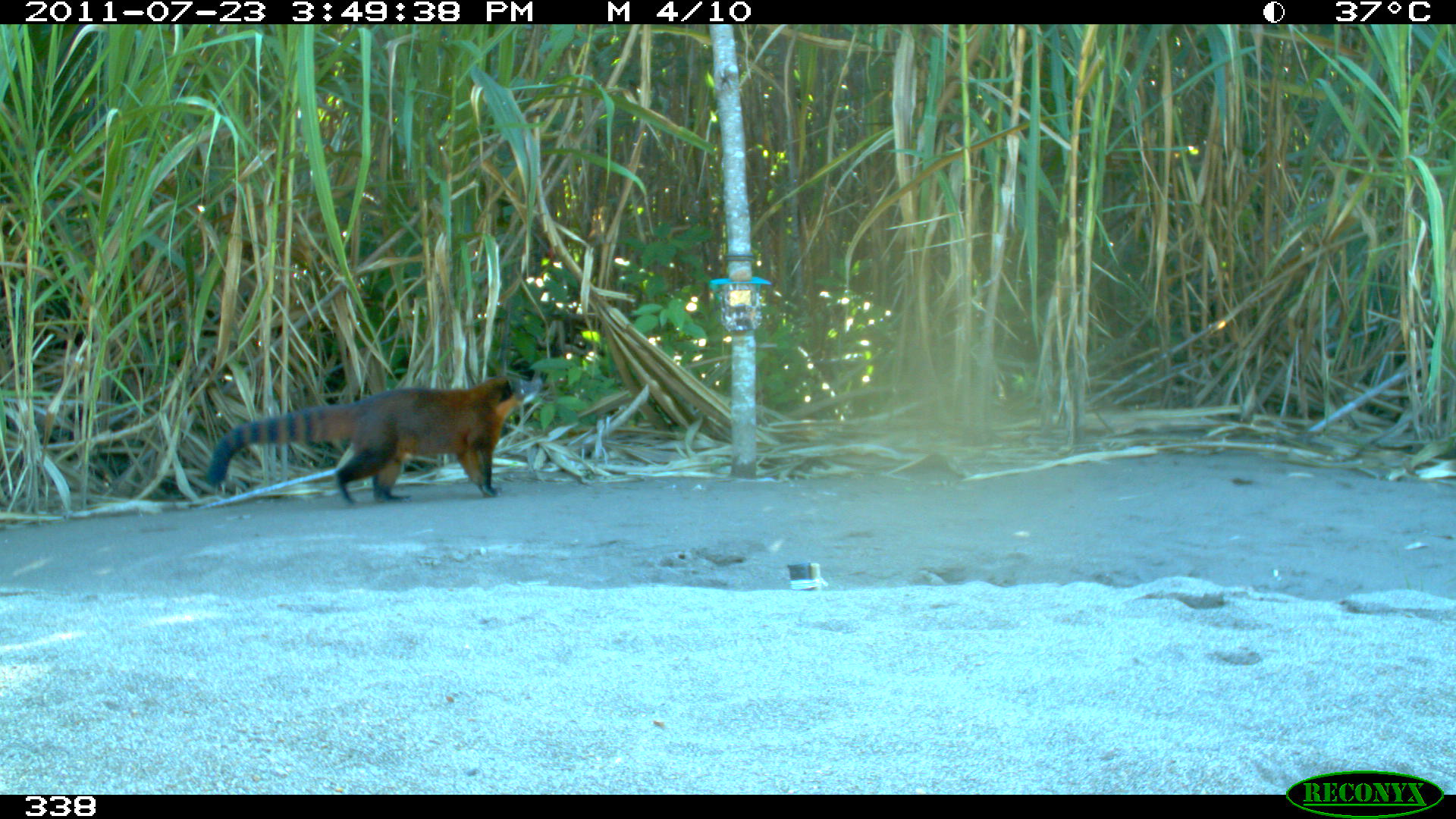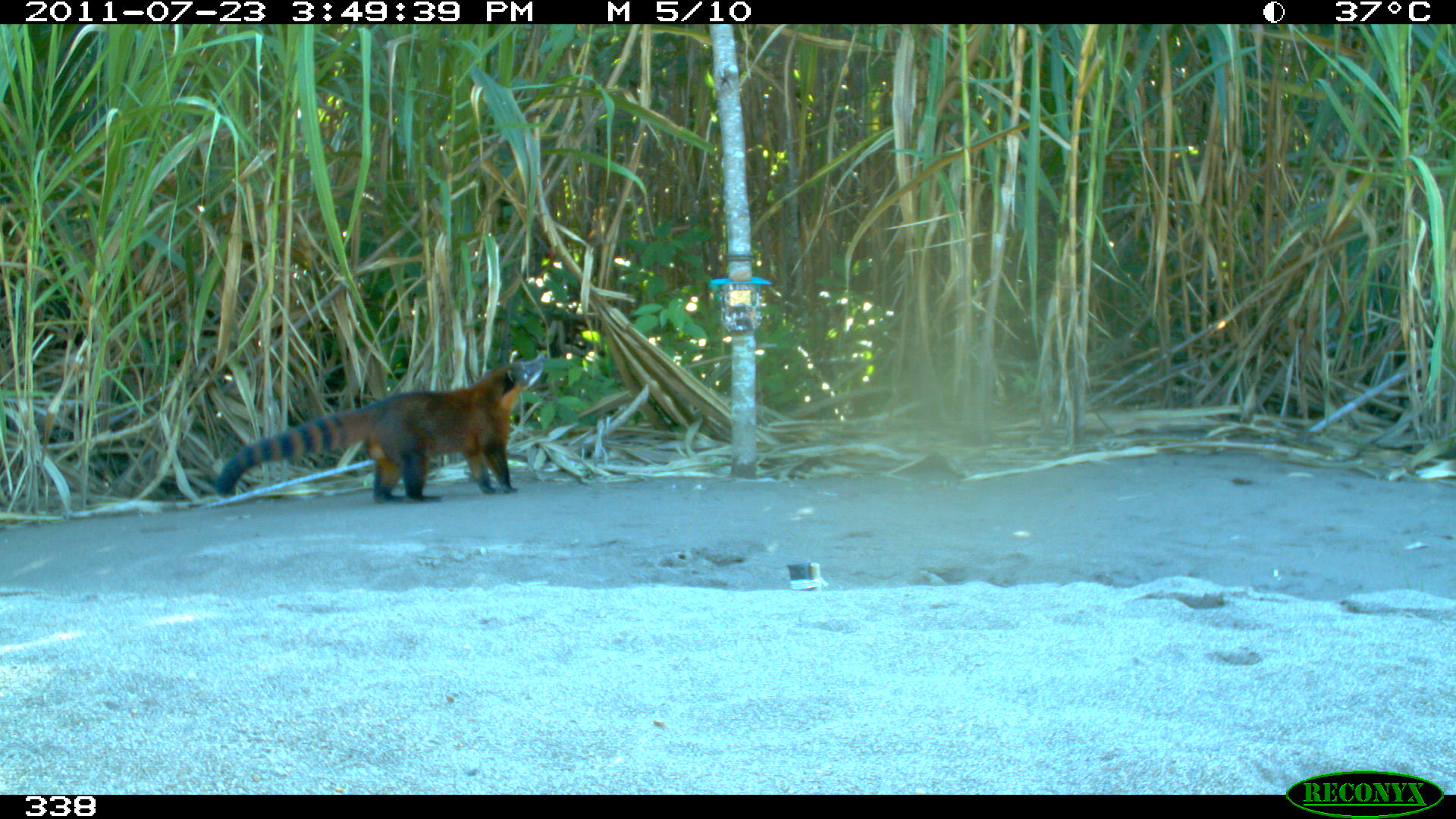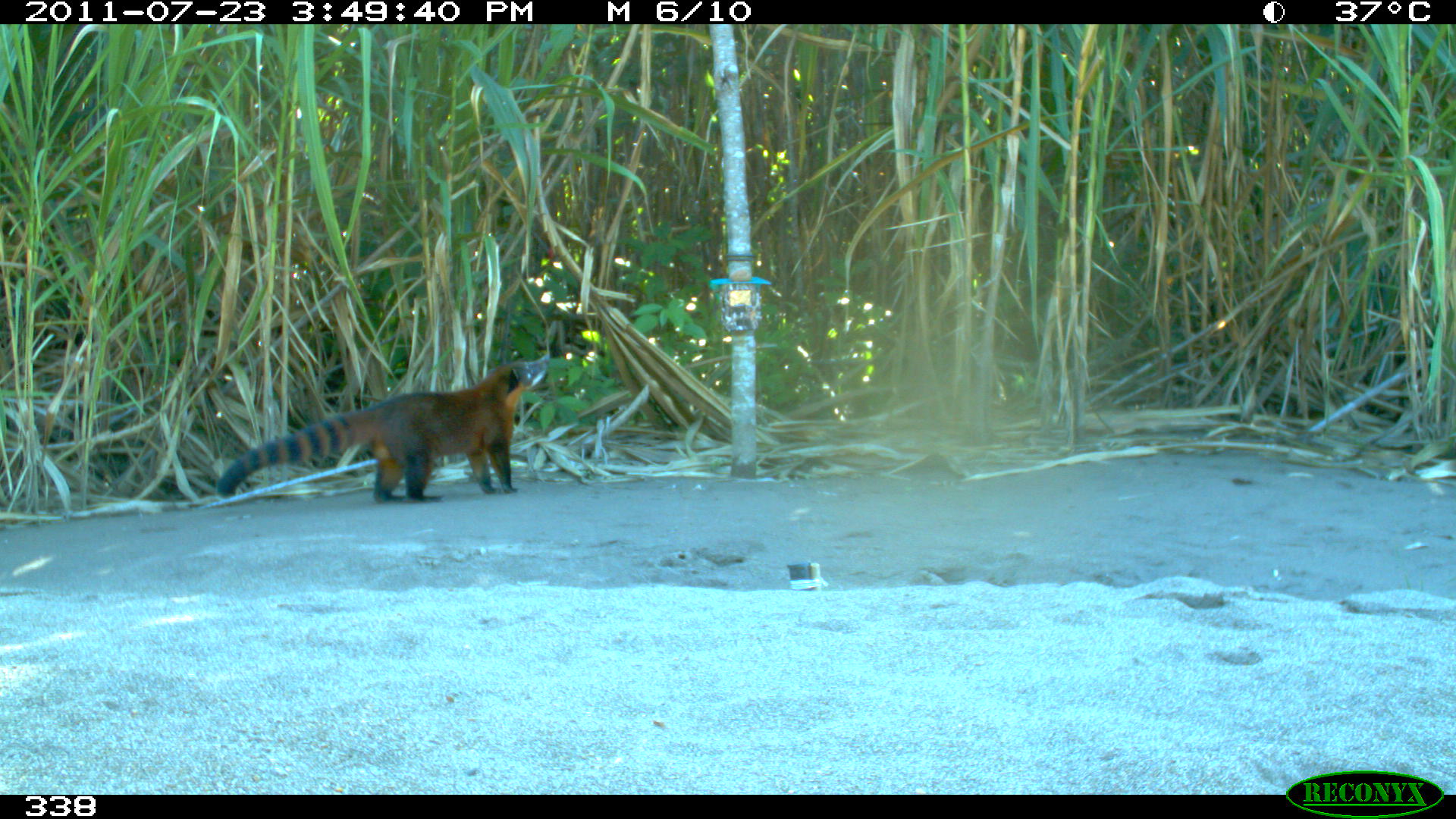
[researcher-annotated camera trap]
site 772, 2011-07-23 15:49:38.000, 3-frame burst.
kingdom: Animalia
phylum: Chordata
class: Mammalia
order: Carnivora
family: Procyonidae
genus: Nasua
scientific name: Nasua nasua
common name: south american coati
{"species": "Nasua nasua (south american coati)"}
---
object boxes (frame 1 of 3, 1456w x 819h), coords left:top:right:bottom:
nasua nasua: 208:372:542:504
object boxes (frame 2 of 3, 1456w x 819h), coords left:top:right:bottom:
nasua nasua: 211:350:548:503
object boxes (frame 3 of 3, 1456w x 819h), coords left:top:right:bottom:
nasua nasua: 217:356:548:503